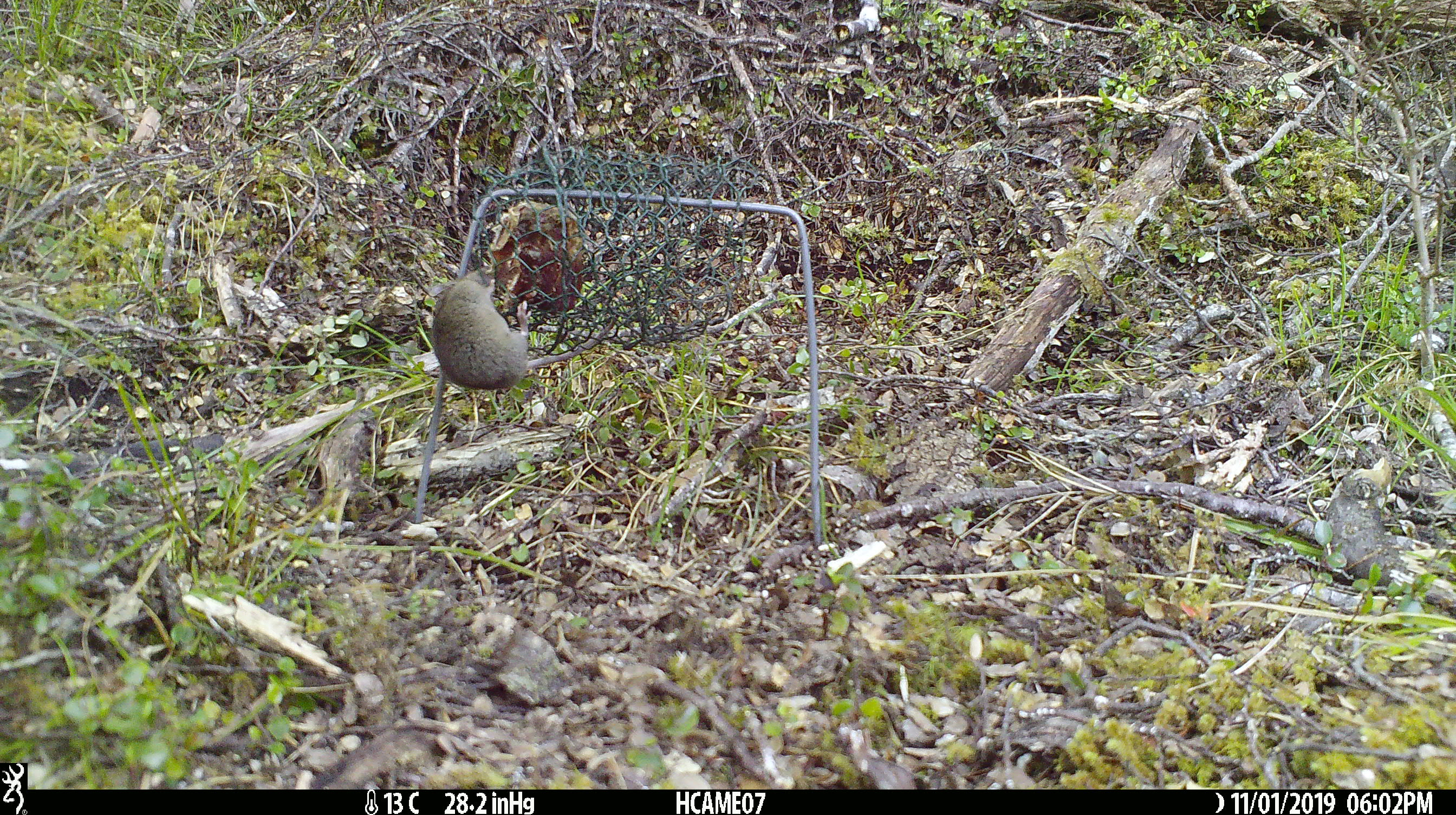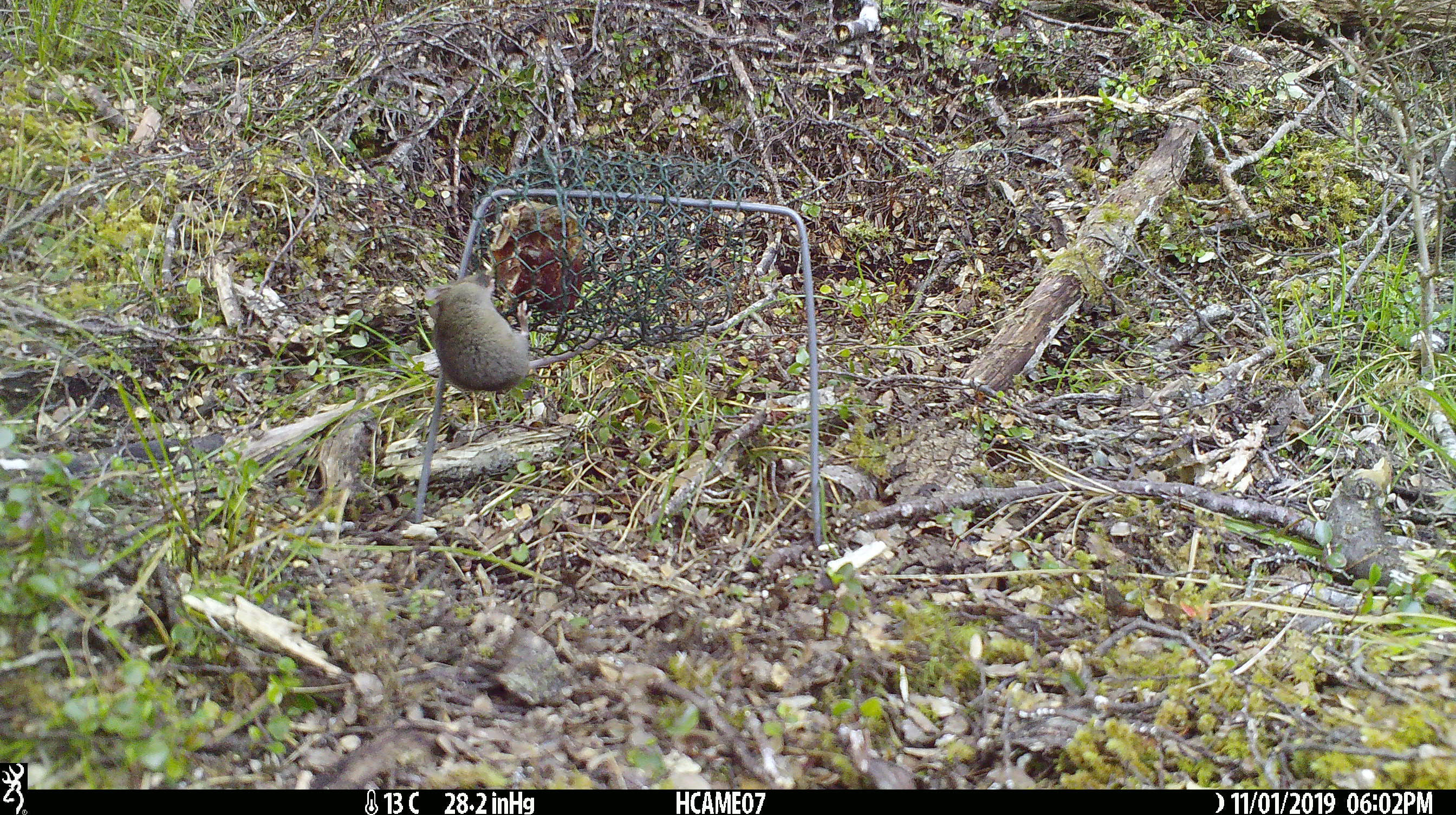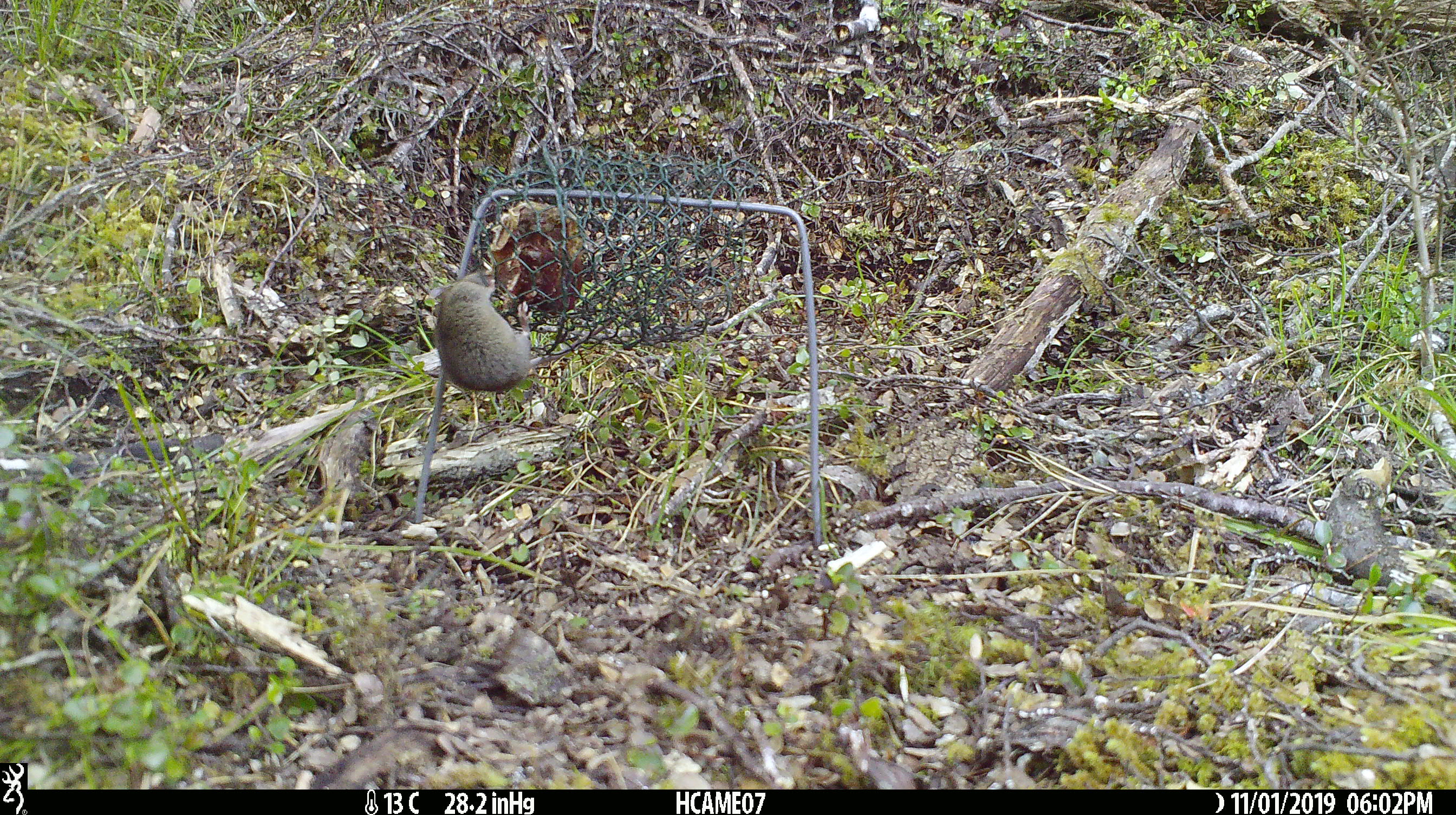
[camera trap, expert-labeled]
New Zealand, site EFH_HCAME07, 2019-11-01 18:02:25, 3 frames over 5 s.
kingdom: Animalia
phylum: Chordata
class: Mammalia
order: Rodentia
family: Muridae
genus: Mus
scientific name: Mus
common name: mouse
Mouse (Mus).